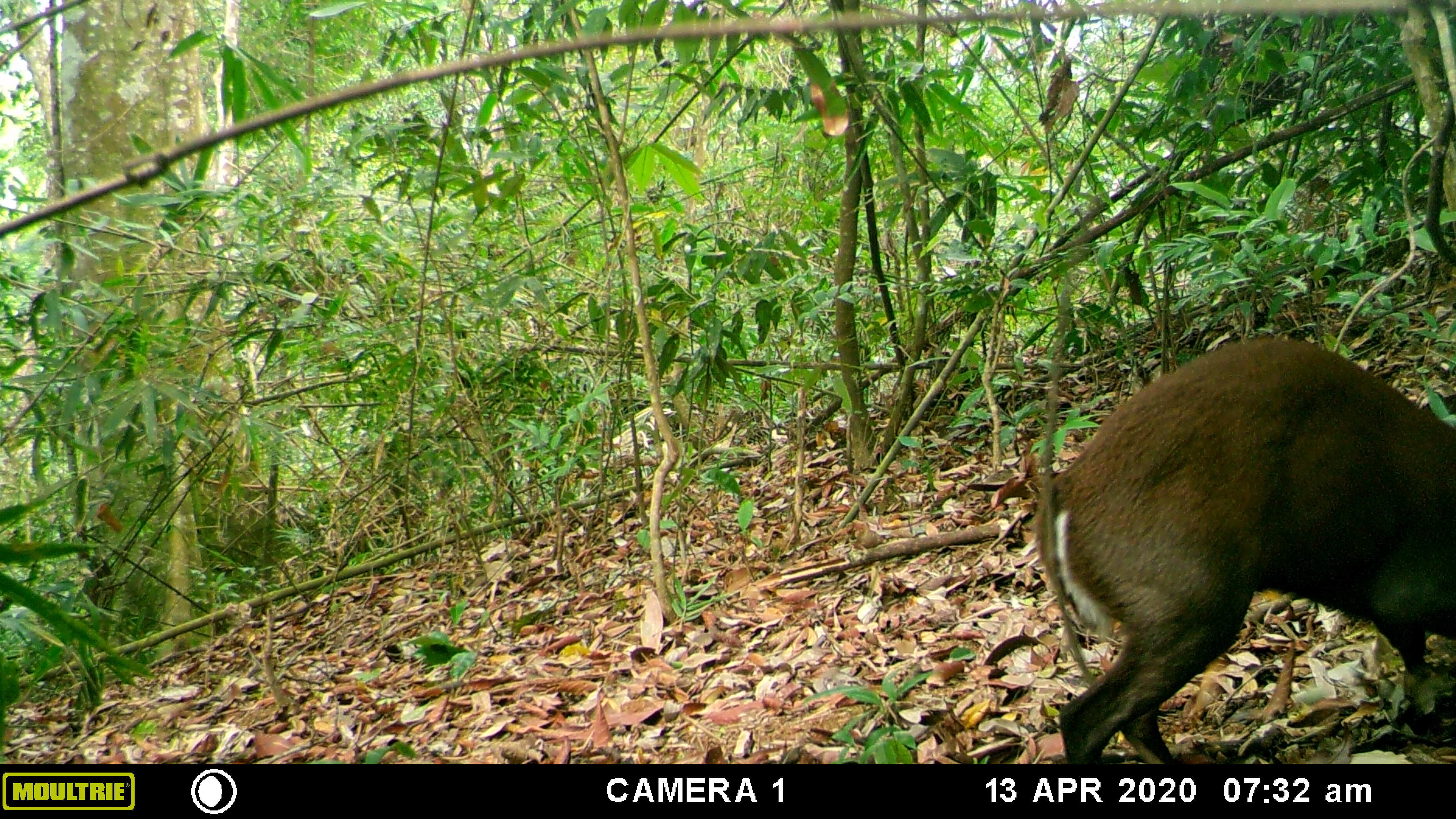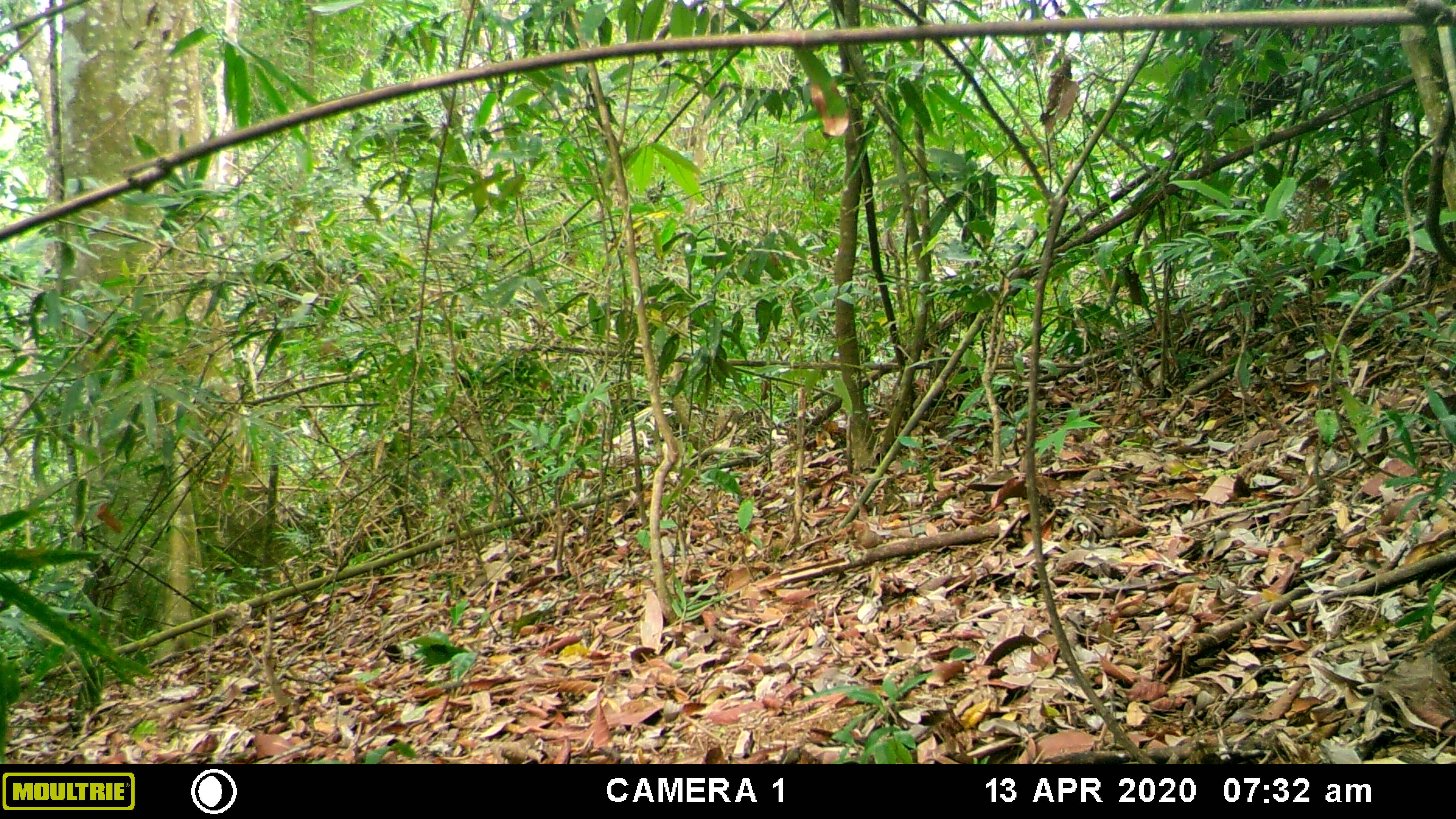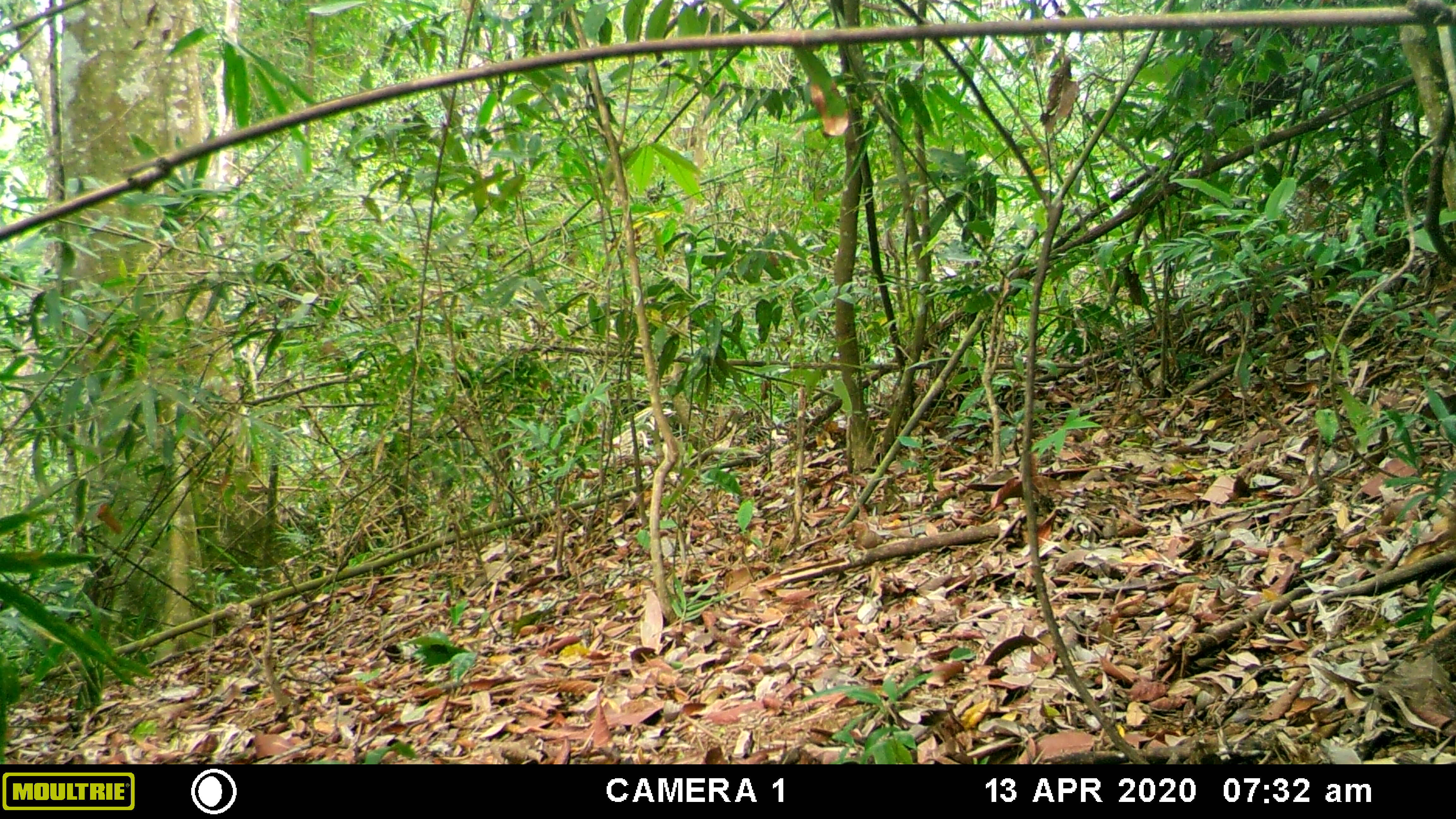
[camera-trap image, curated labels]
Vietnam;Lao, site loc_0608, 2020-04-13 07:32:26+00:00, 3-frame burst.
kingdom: Animalia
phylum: Chordata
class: Mammalia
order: Artiodactyla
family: Cervidae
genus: Muntiacus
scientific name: Muntiacus rooseveltorum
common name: roosevelt's muntjac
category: roosevelts muntjac group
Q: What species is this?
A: Roosevelts muntjac group (roosevelt's muntjac) (Muntiacus rooseveltorum).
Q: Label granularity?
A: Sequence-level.